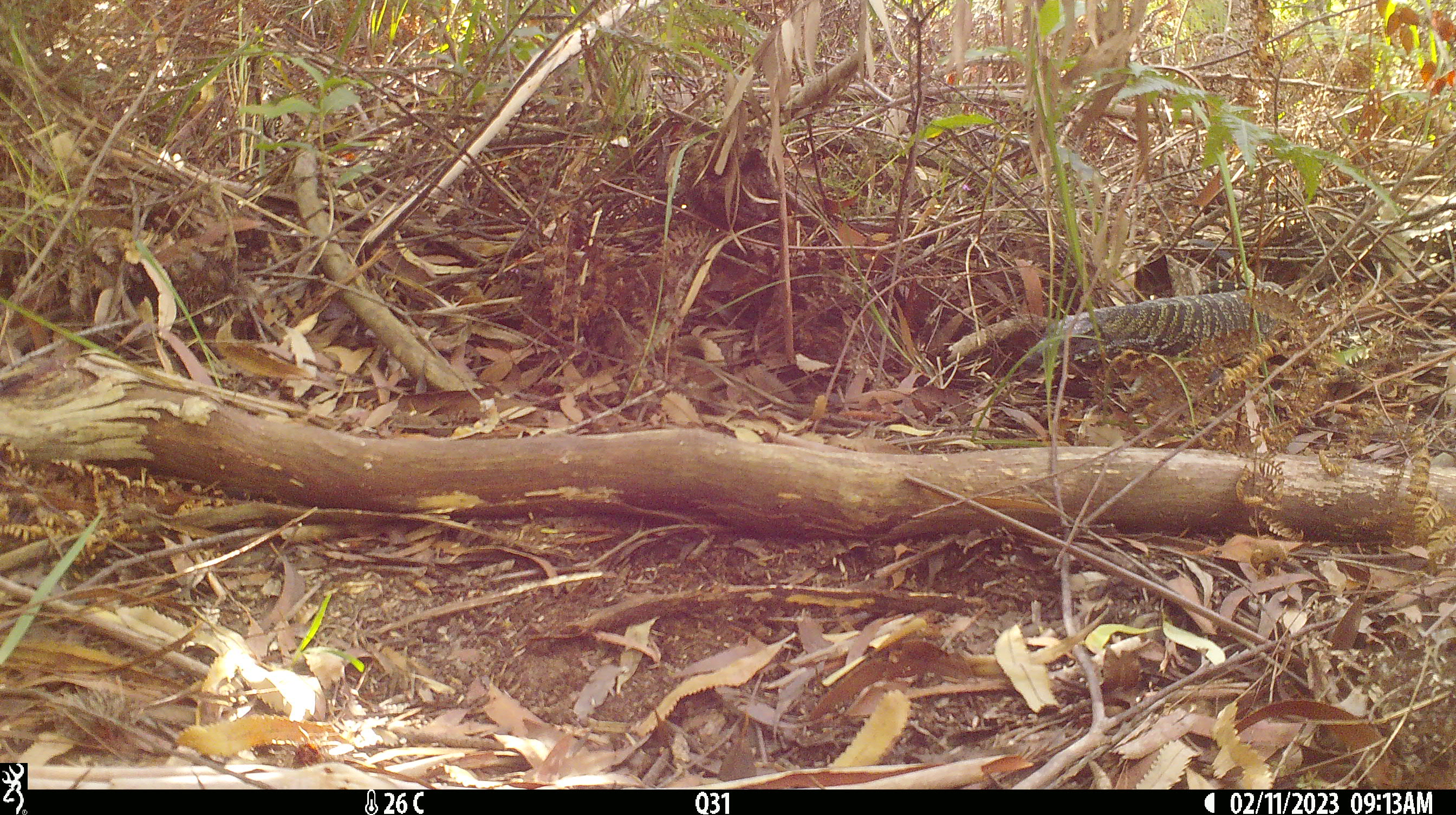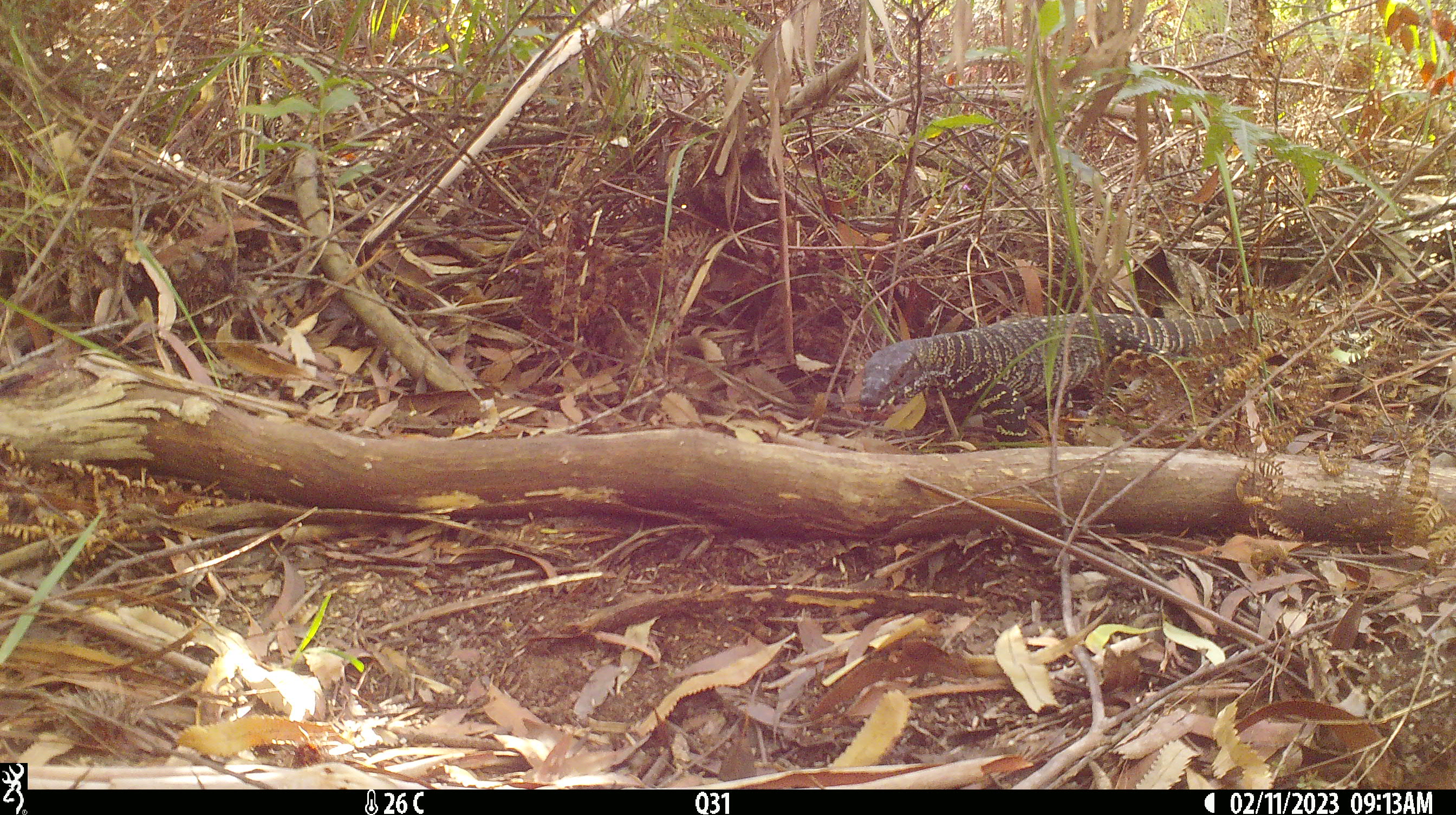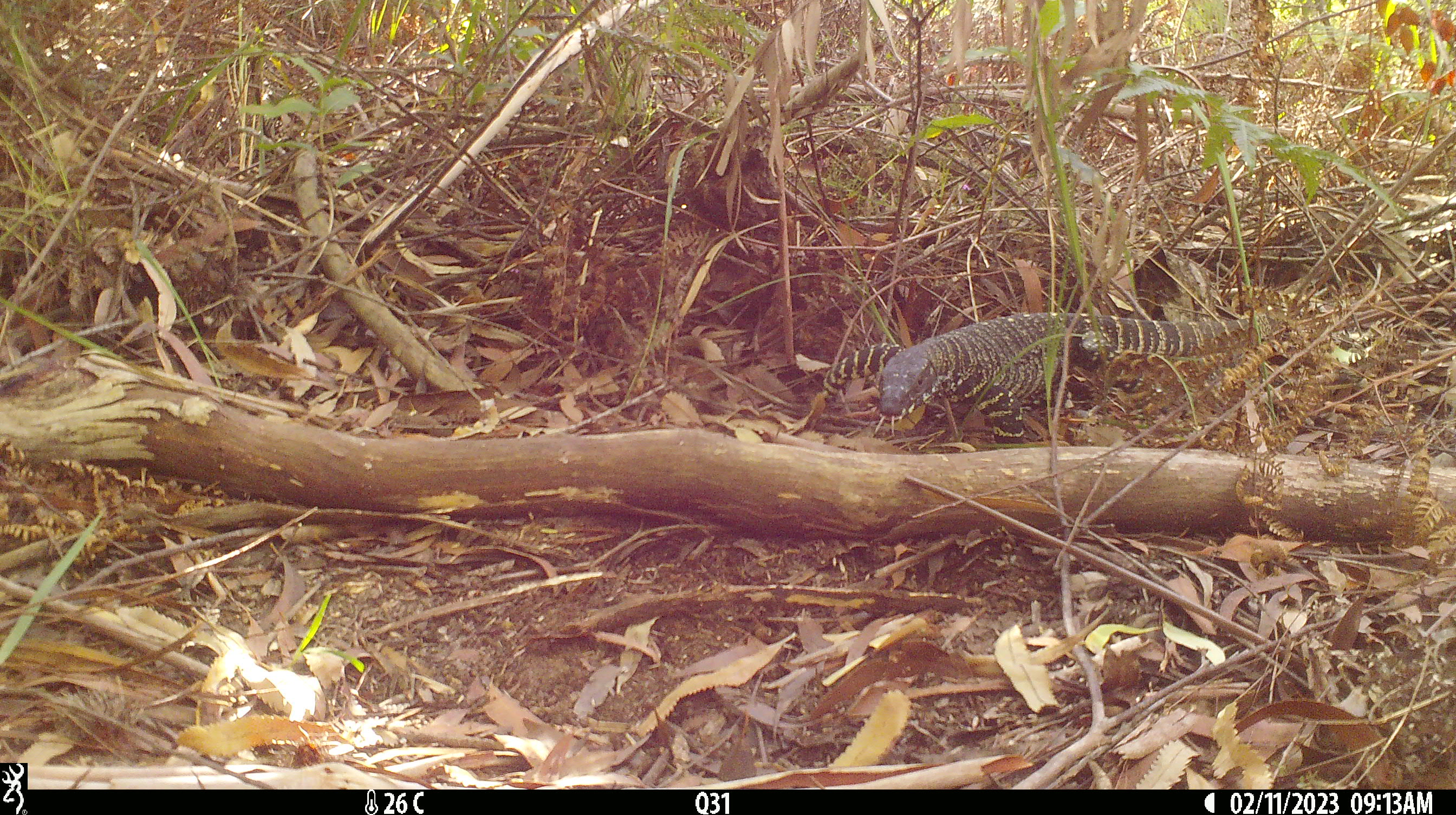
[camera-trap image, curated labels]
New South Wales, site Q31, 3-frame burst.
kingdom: Animalia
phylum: Chordata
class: Reptilia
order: Squamata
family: Varanidae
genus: Varanus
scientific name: Varanus varius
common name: lace monitor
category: goanna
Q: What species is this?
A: Goanna (lace monitor) (Varanus varius).